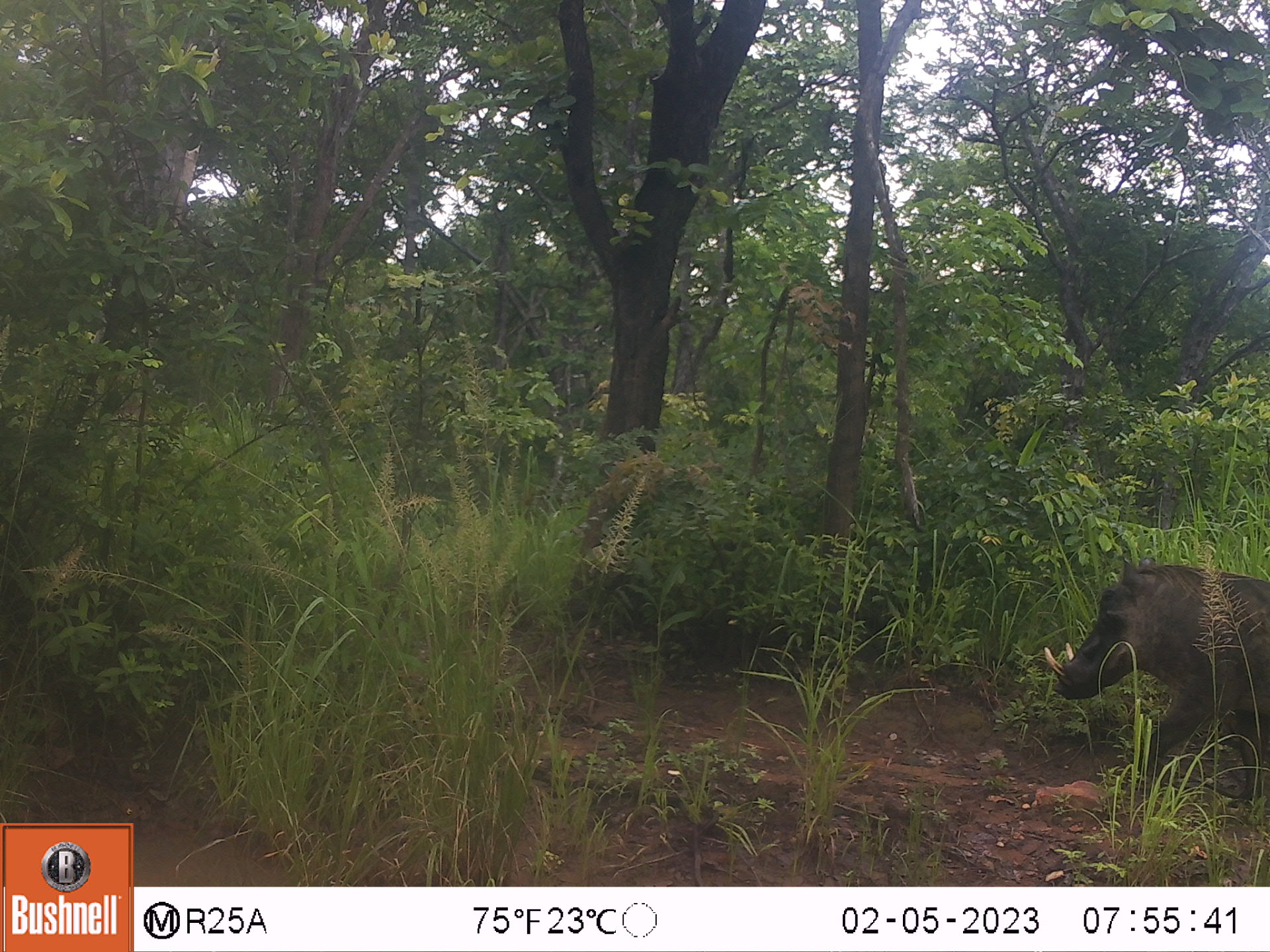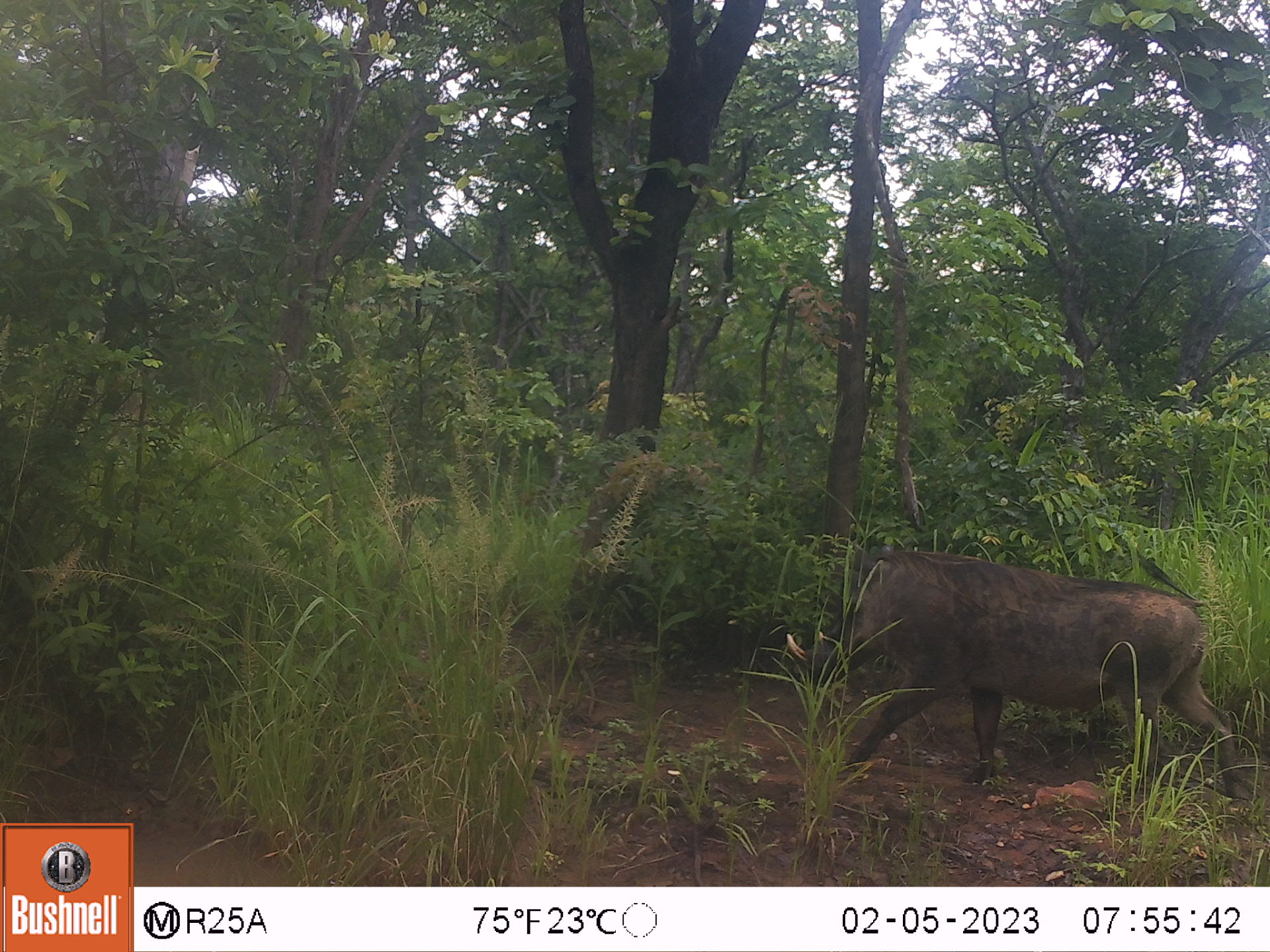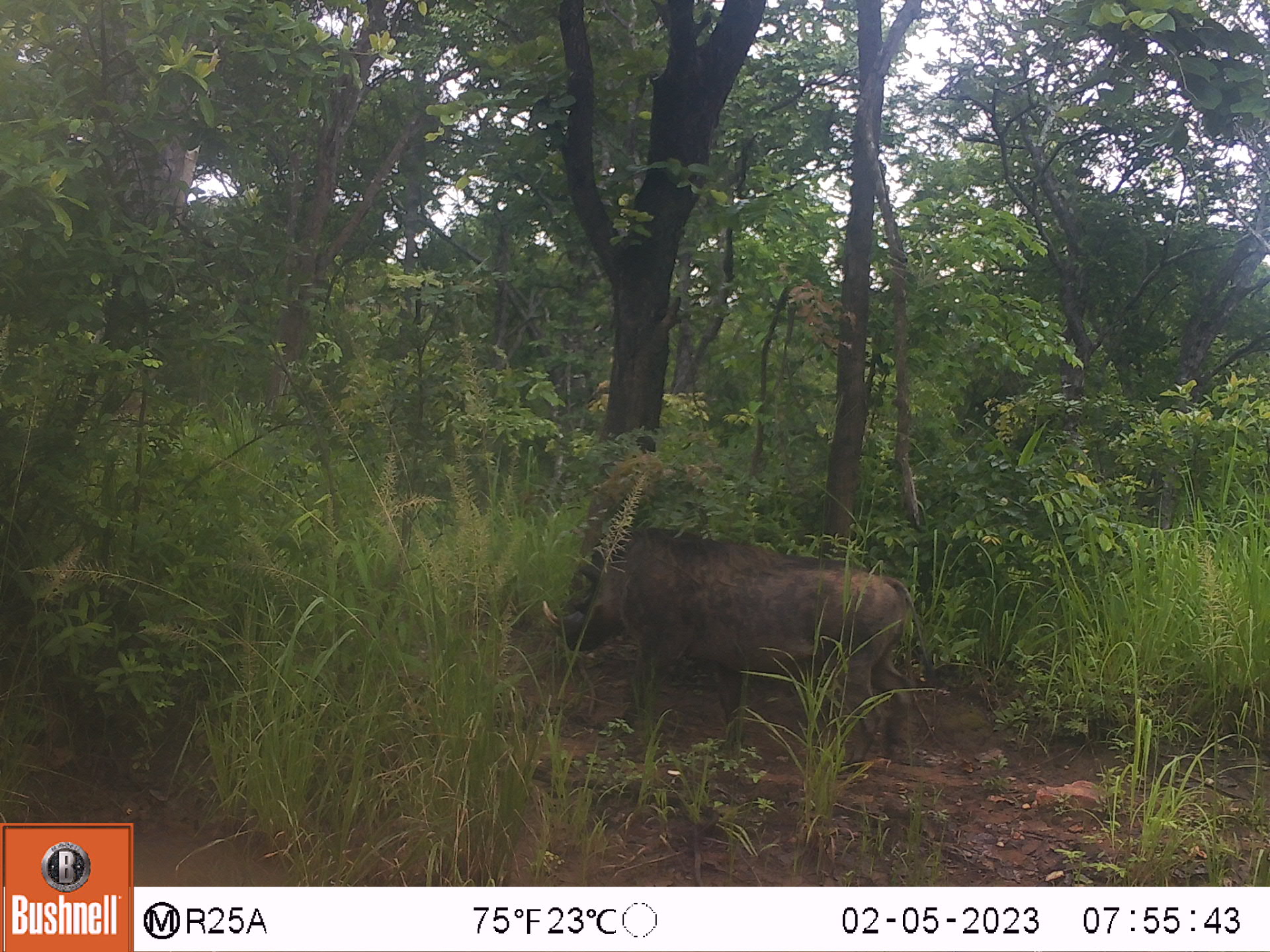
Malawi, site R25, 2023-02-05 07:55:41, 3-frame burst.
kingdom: Animalia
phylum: Chordata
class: Mammalia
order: Artiodactyla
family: Suidae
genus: Phacochoerus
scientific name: Phacochoerus africanus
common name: common warthog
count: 1